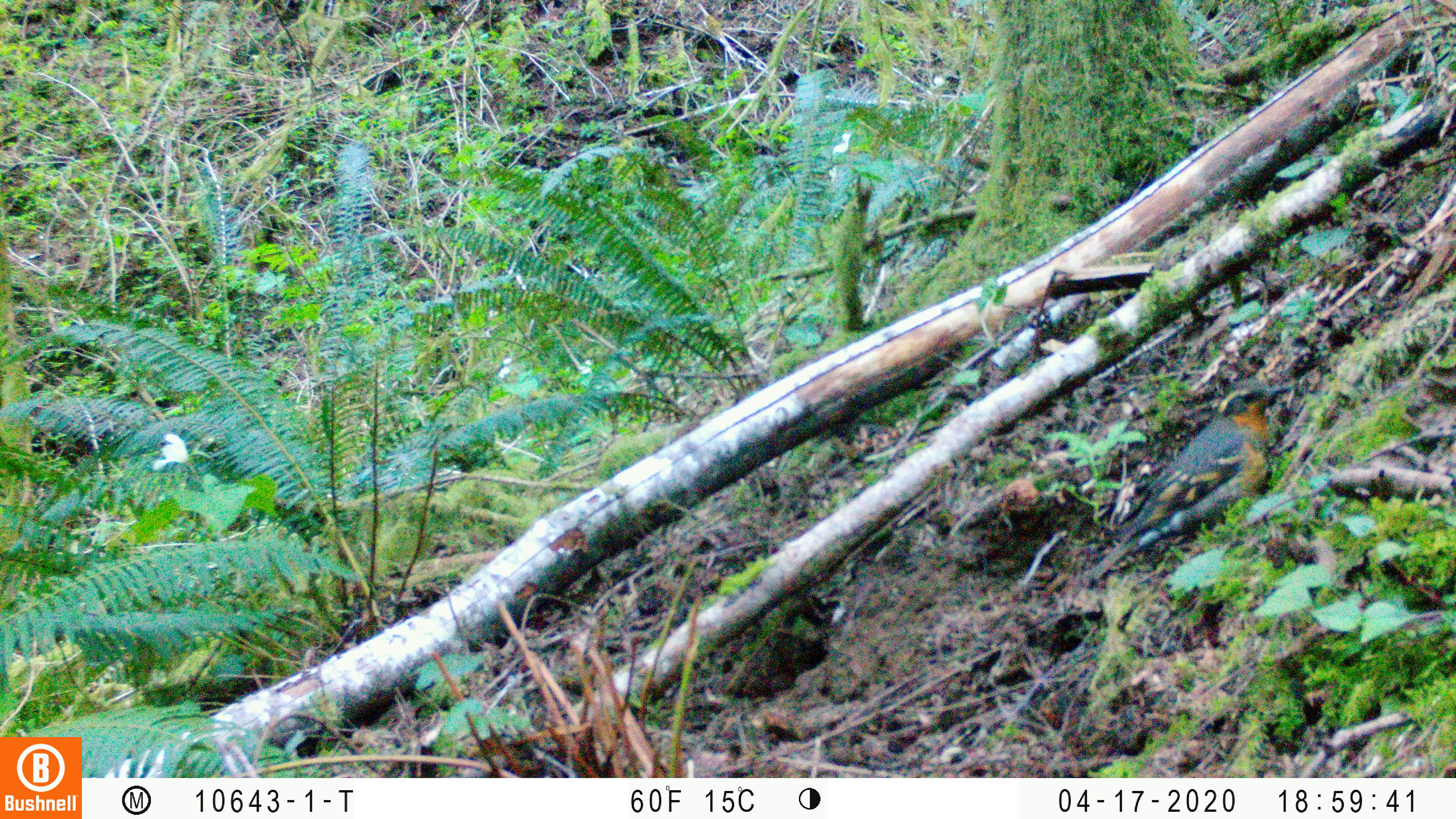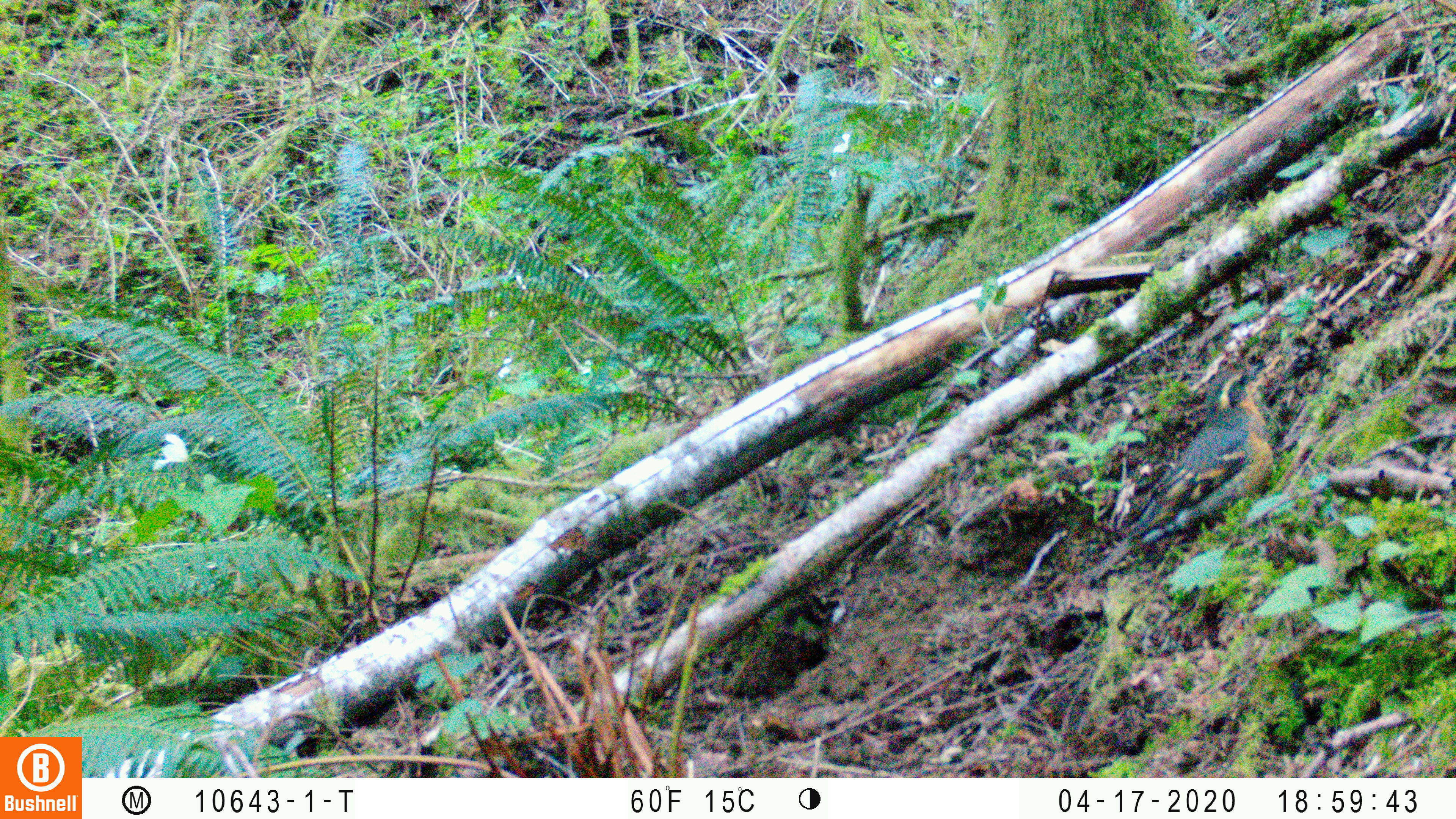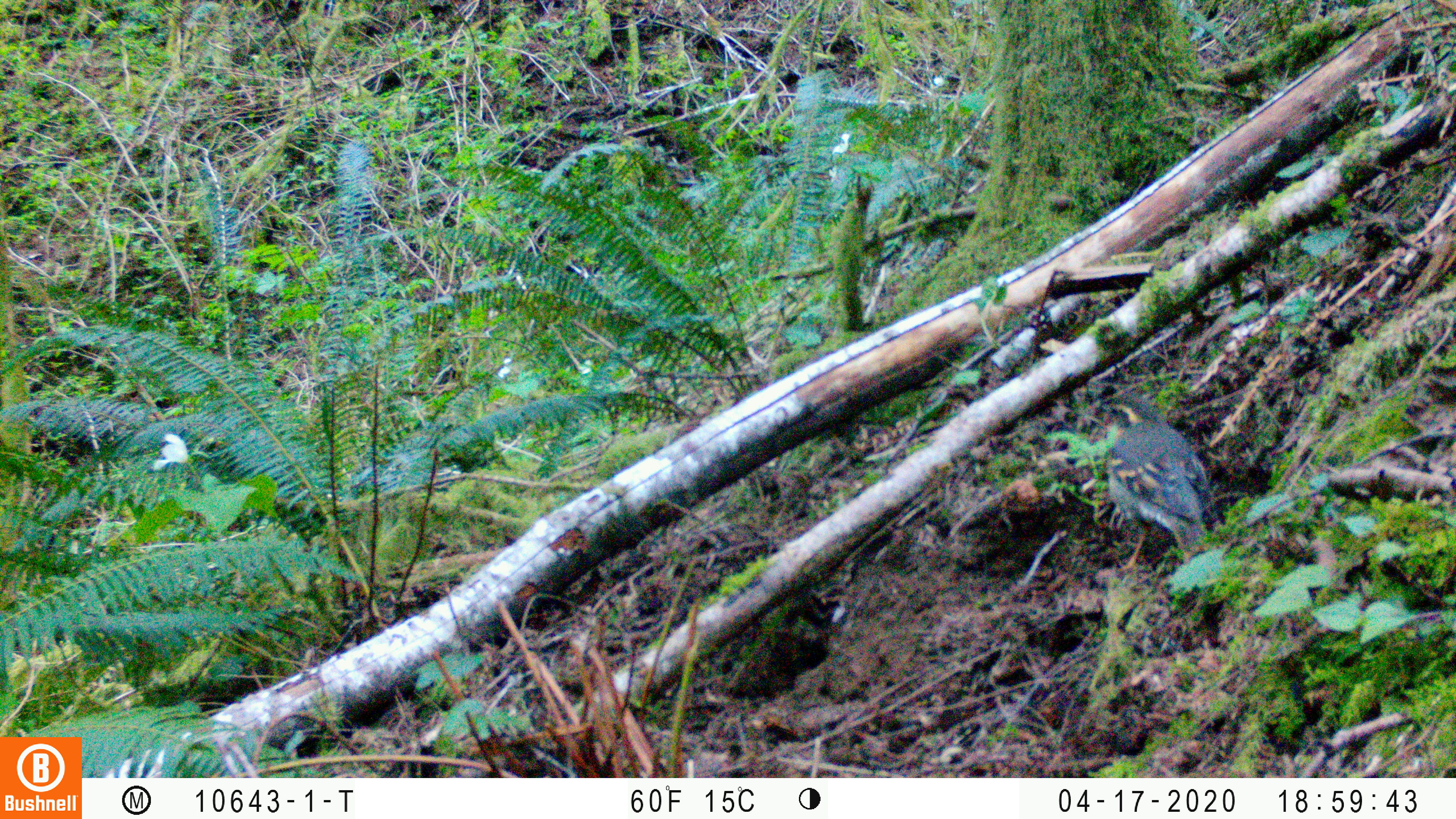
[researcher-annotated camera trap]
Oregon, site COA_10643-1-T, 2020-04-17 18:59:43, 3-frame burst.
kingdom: Animalia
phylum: Chordata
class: Aves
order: Passeriformes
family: Turdidae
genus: Ixoreus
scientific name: Ixoreus naevius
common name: varied thrush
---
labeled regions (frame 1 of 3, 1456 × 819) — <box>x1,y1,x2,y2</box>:
varied thrush: <box>1088,376,1288,577</box>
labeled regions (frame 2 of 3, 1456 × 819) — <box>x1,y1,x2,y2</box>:
varied thrush: <box>1101,360,1271,565</box>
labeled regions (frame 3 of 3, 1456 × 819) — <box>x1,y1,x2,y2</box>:
varied thrush: <box>1100,395,1205,576</box>